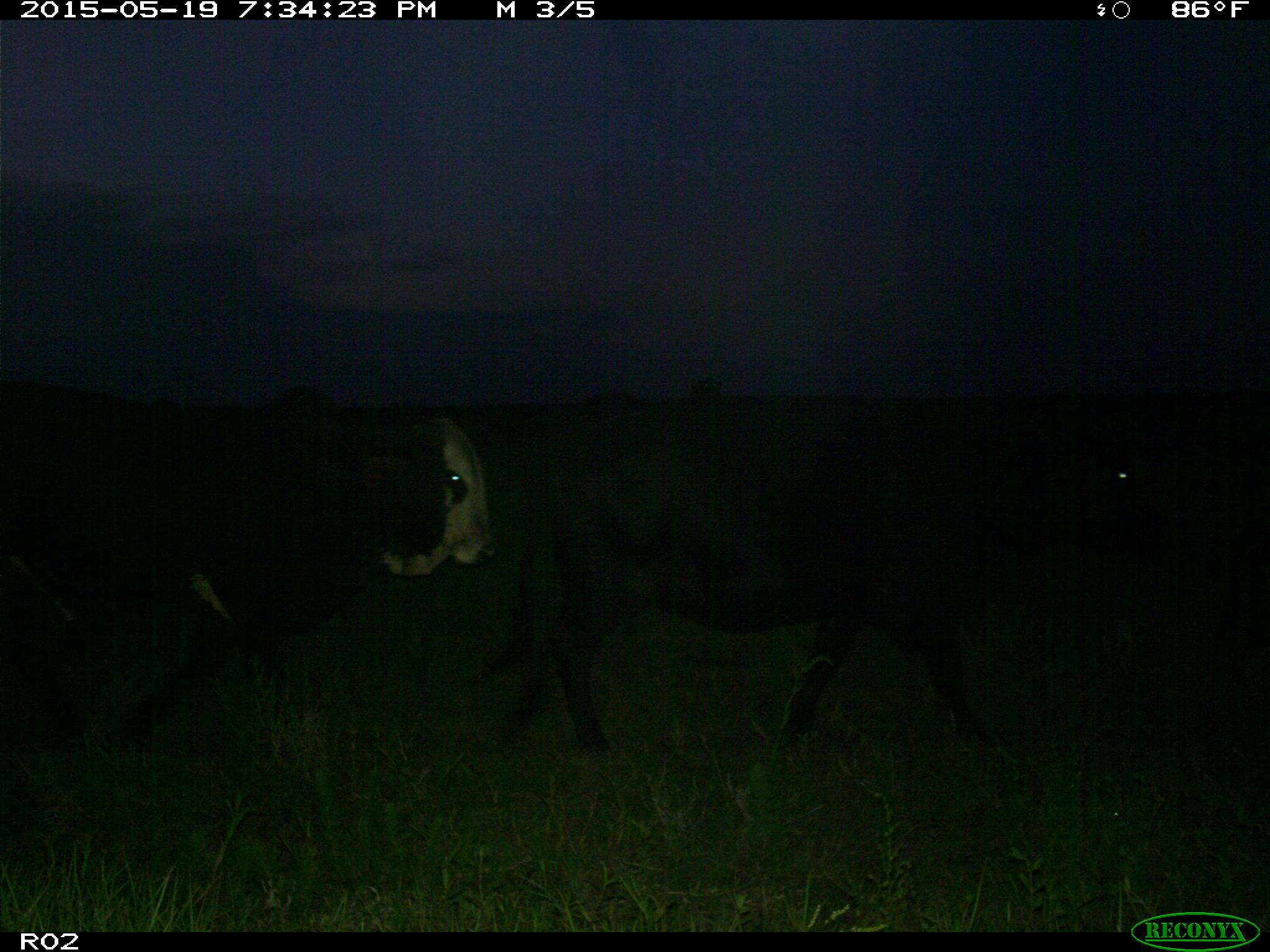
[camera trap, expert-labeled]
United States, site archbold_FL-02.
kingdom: Animalia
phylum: Chordata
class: Mammalia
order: Artiodactyla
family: Bovidae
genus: Bos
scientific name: Bos taurus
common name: domestic cow